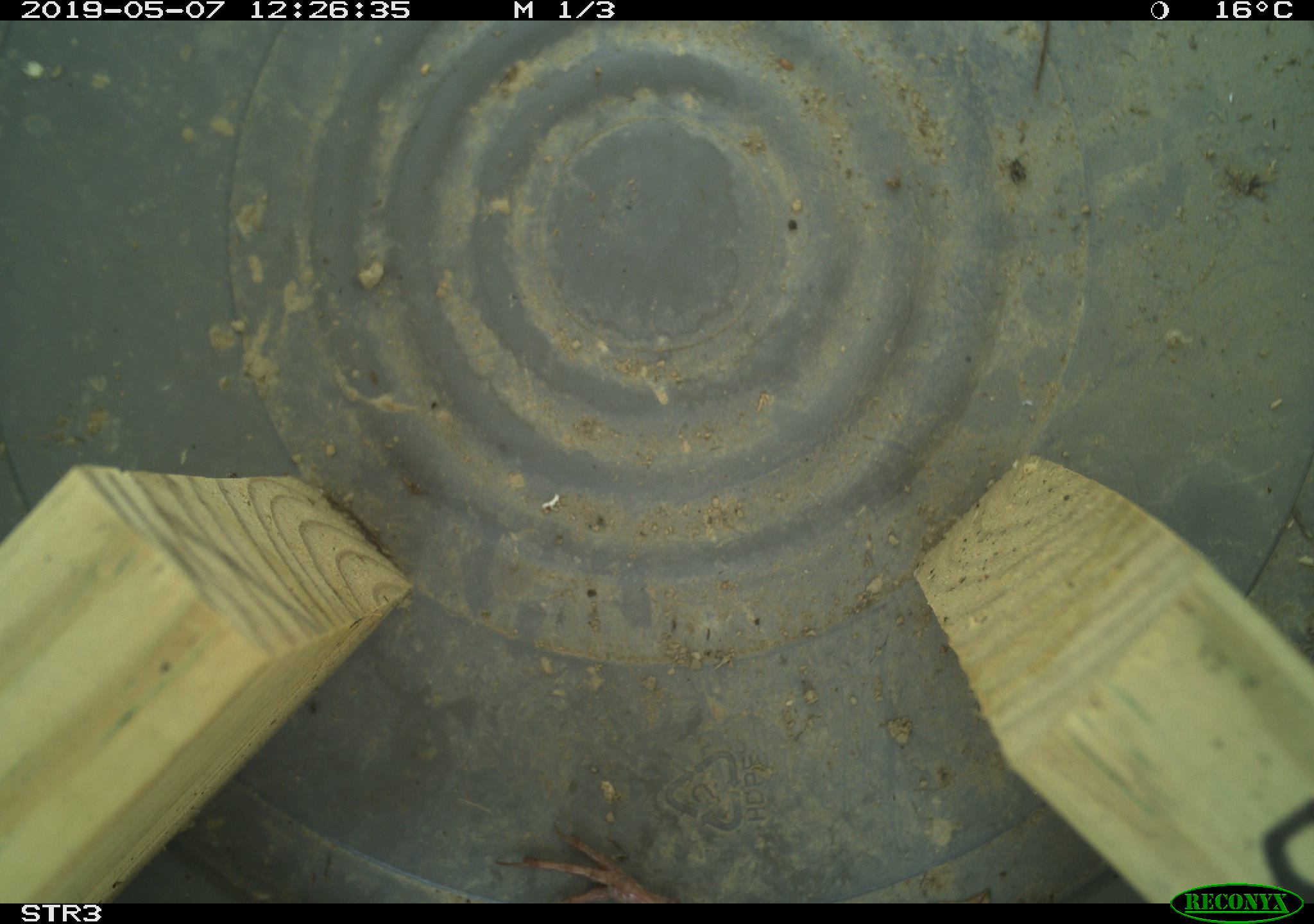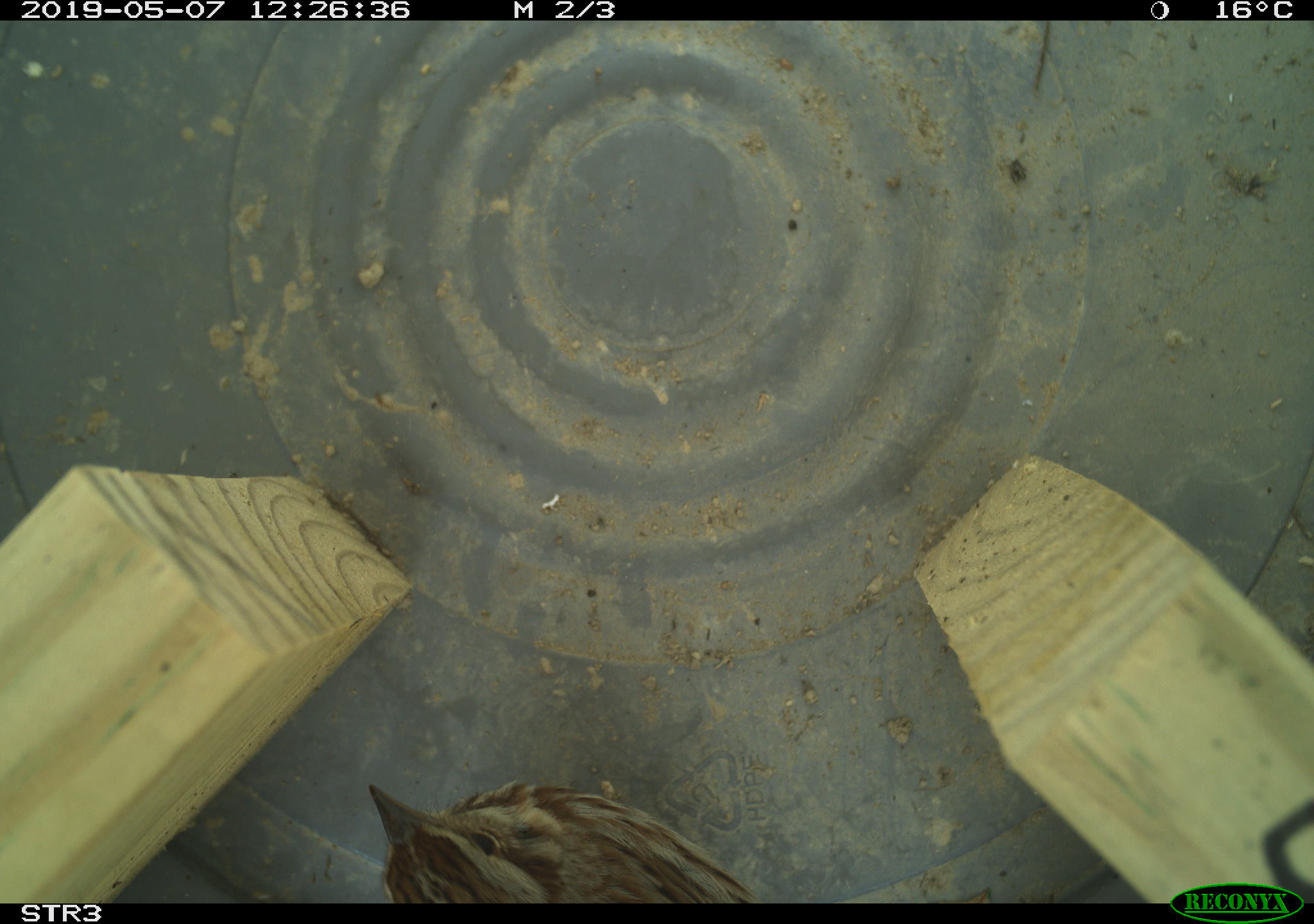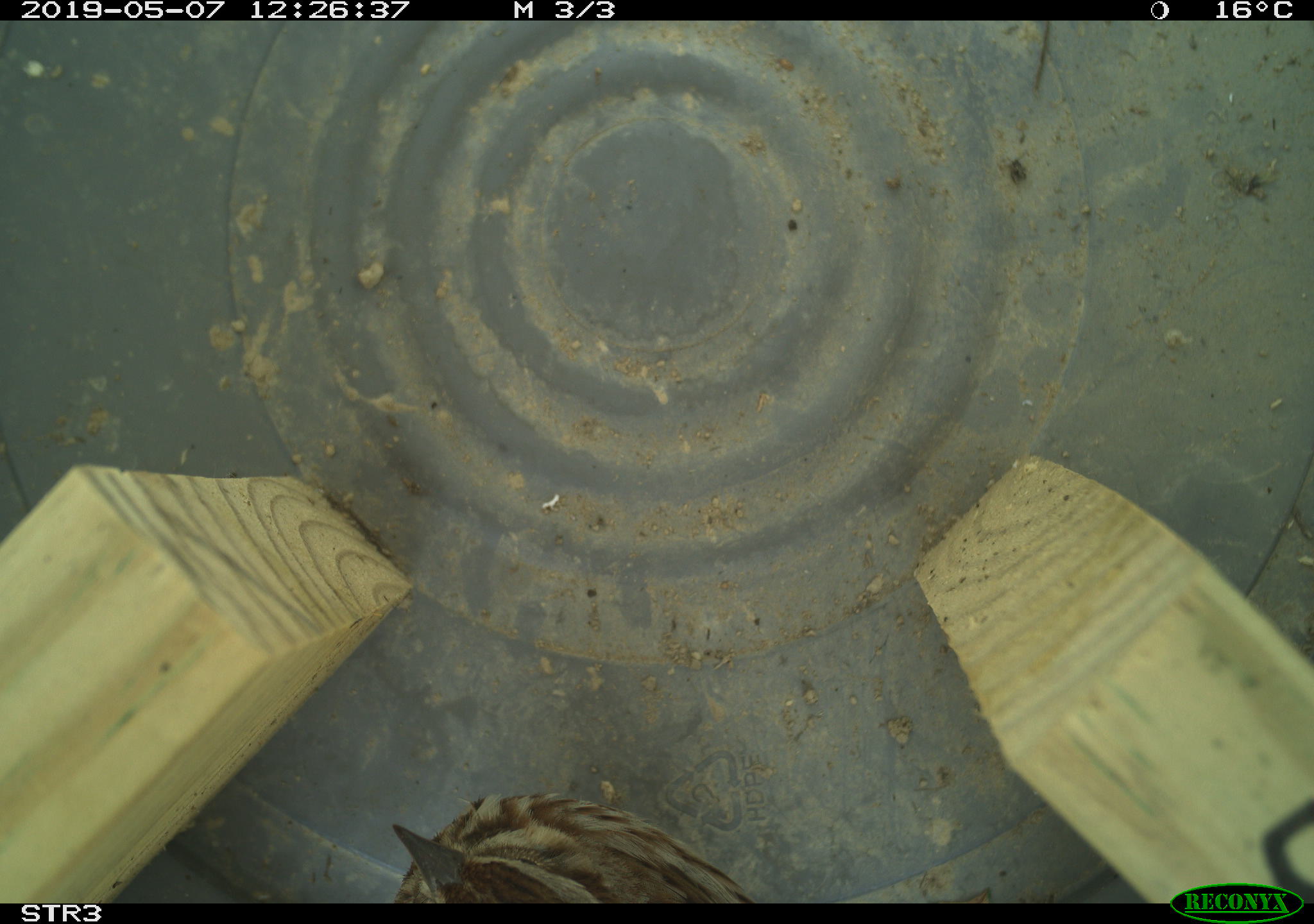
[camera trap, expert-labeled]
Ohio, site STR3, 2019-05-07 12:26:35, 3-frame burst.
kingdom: Animalia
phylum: Chordata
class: Aves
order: Passeriformes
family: Passerellidae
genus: Melospiza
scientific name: Melospiza melodia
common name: song sparrow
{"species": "song sparrow (Melospiza melodia)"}